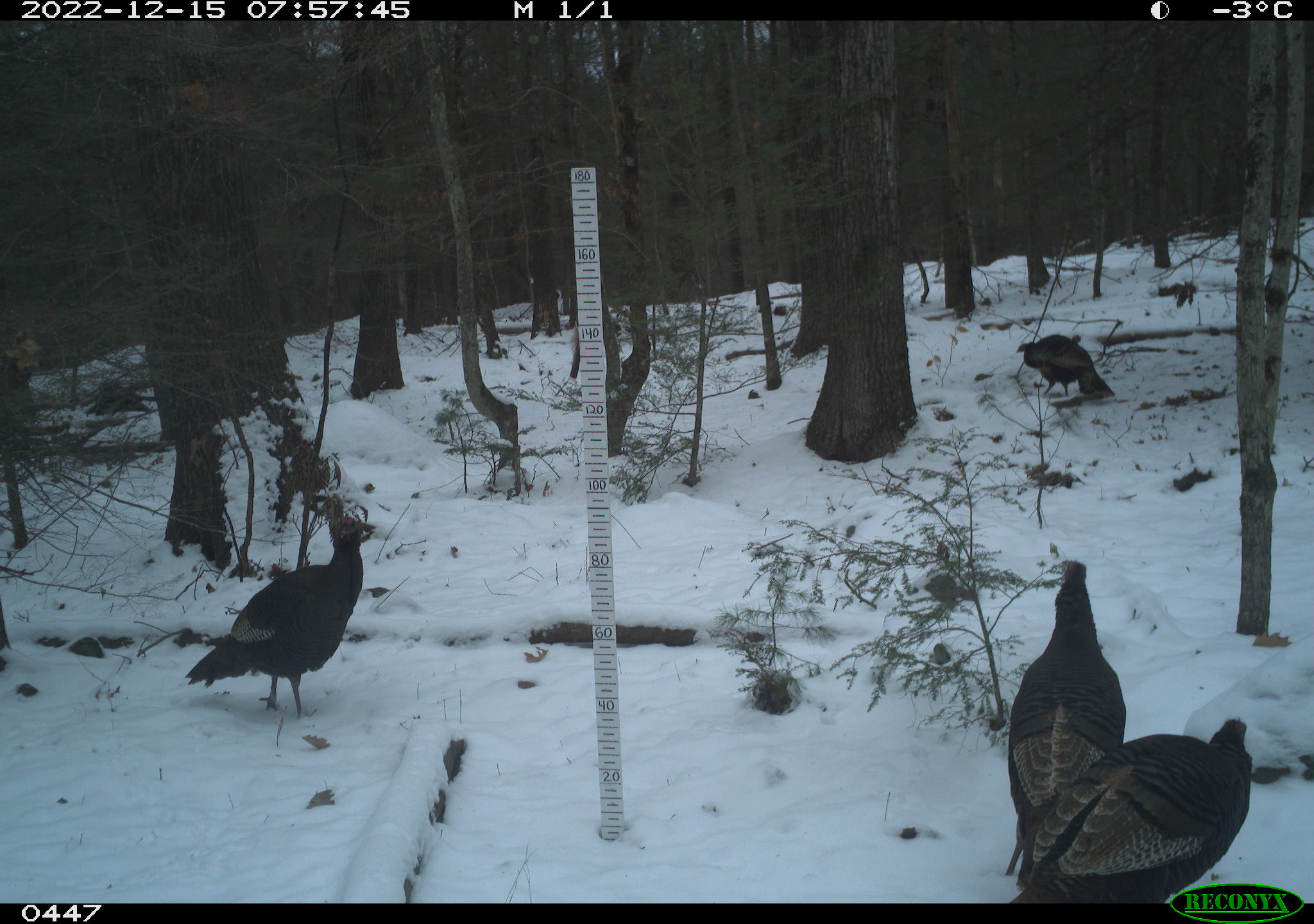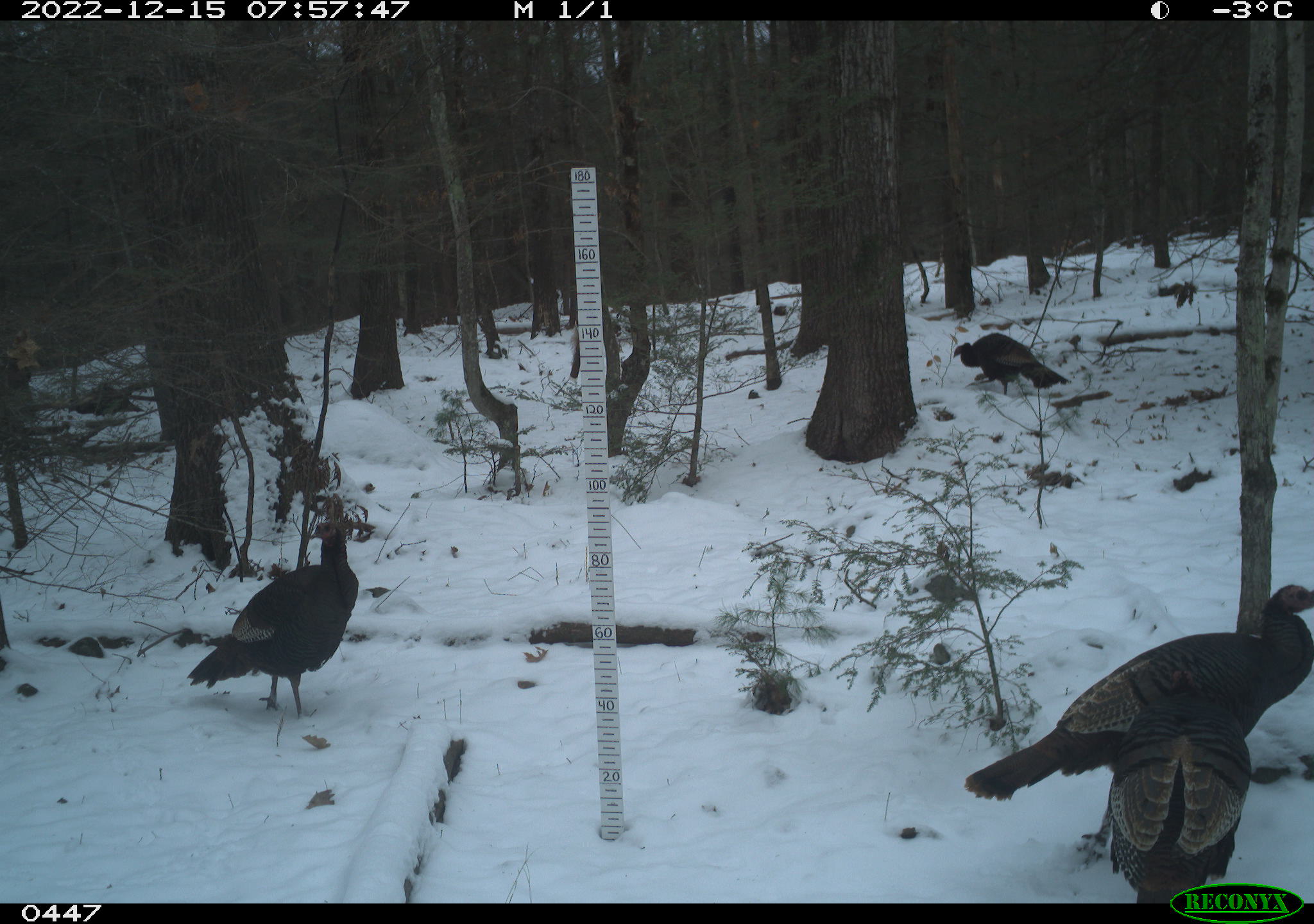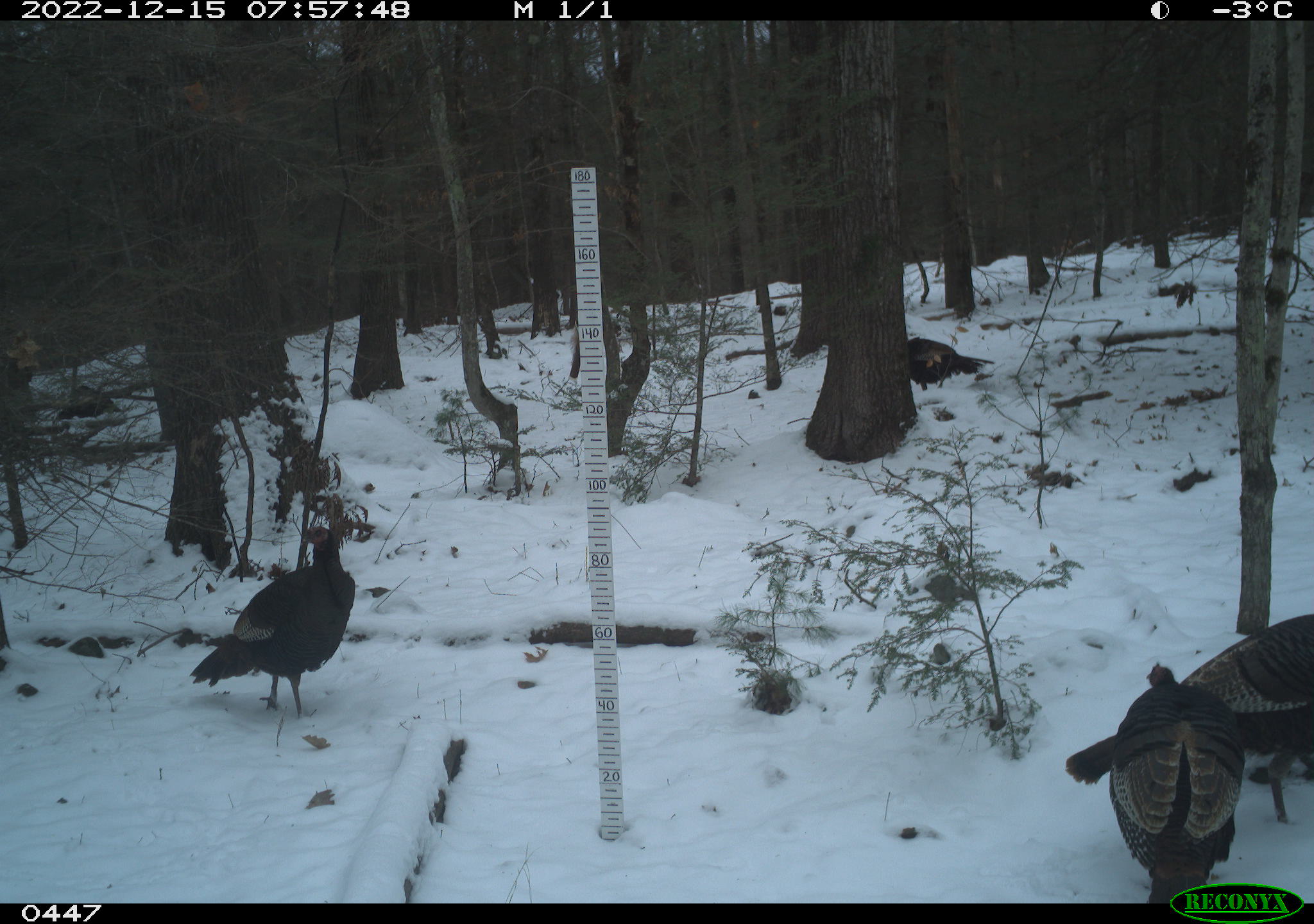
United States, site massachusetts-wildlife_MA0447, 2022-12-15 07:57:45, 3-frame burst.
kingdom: Animalia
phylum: Chordata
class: Aves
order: Galliformes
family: Phasianidae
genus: Meleagris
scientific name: Meleagris gallopavo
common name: wild turkey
Wild turkey (Meleagris gallopavo).